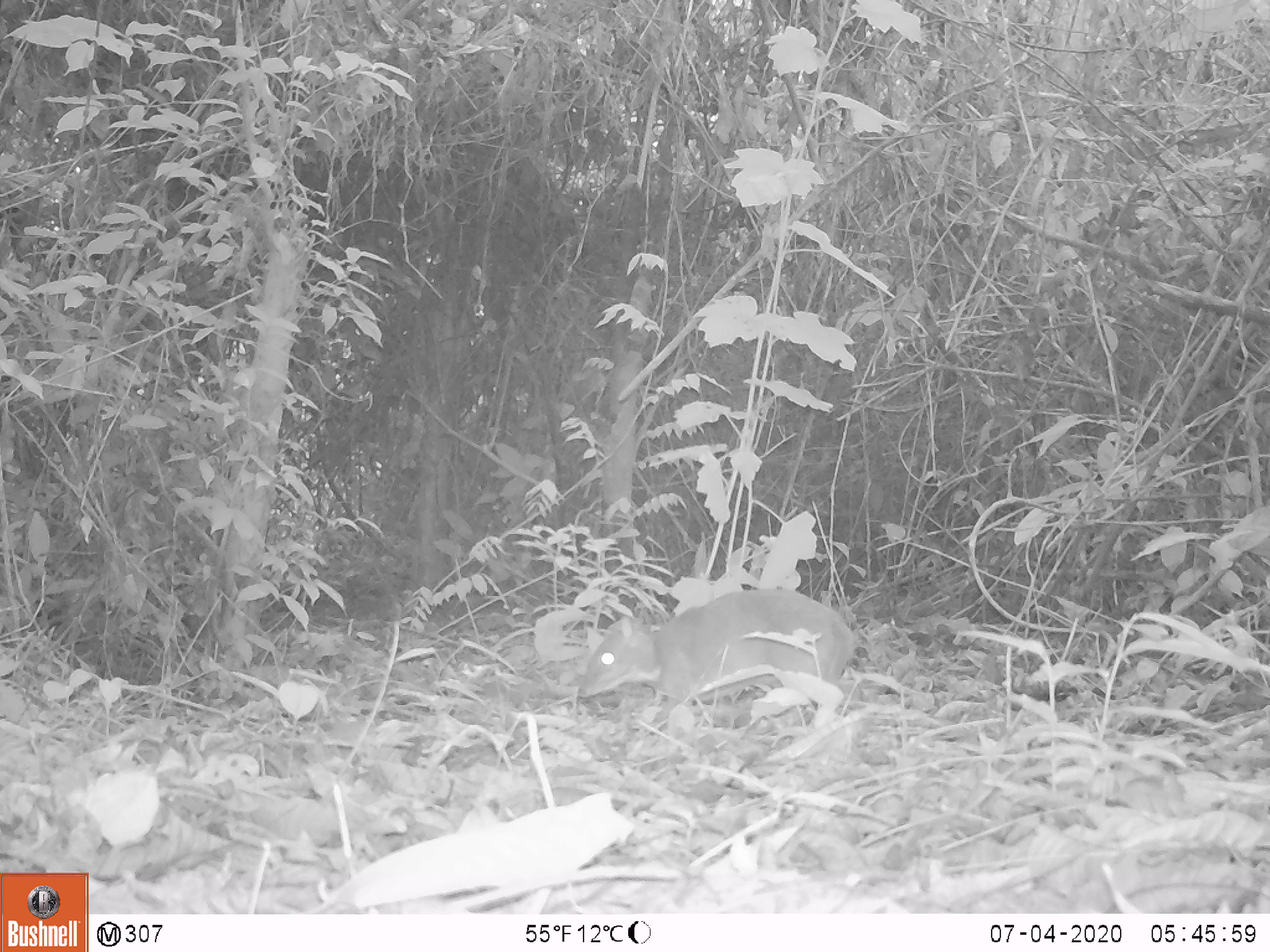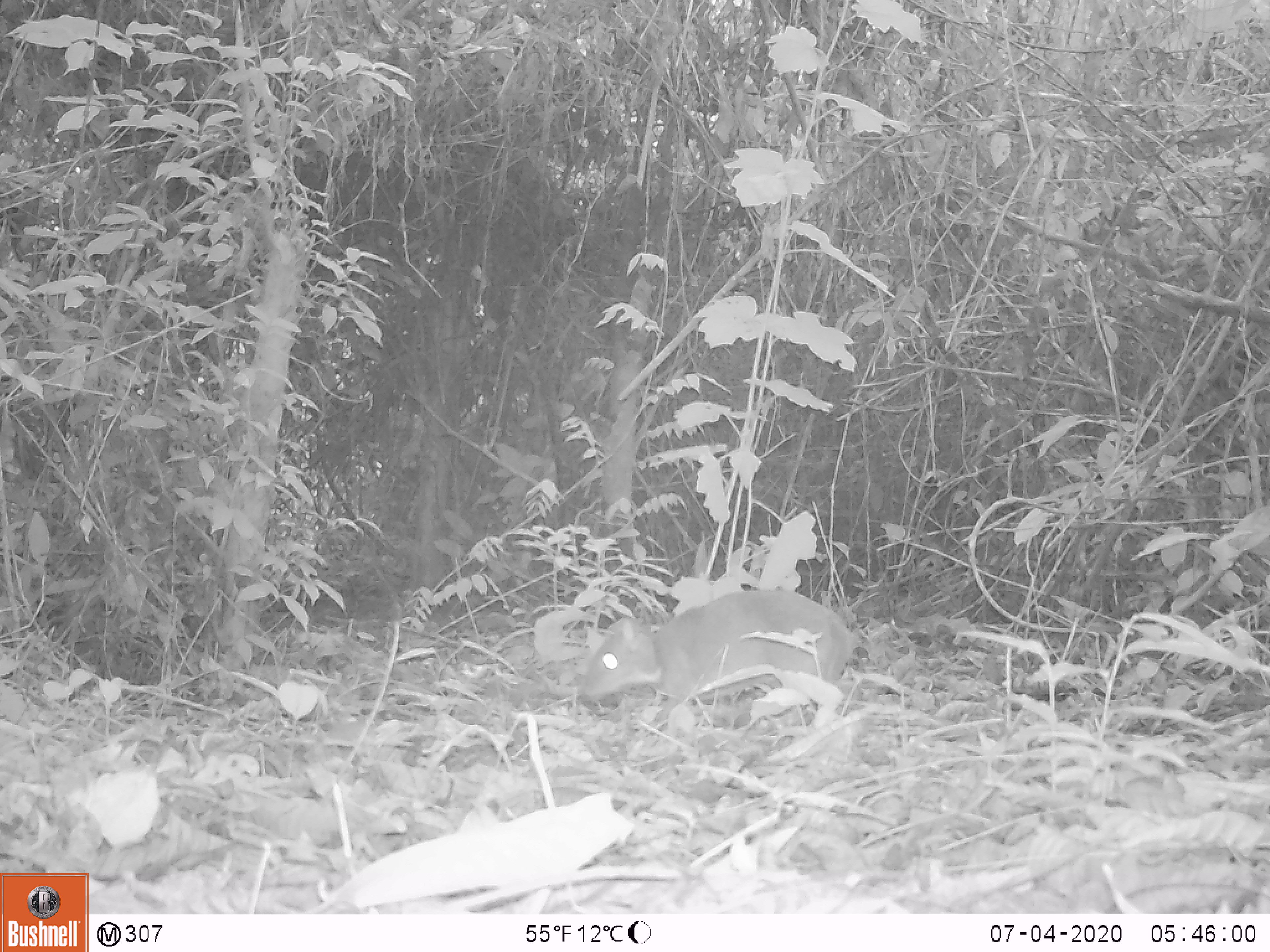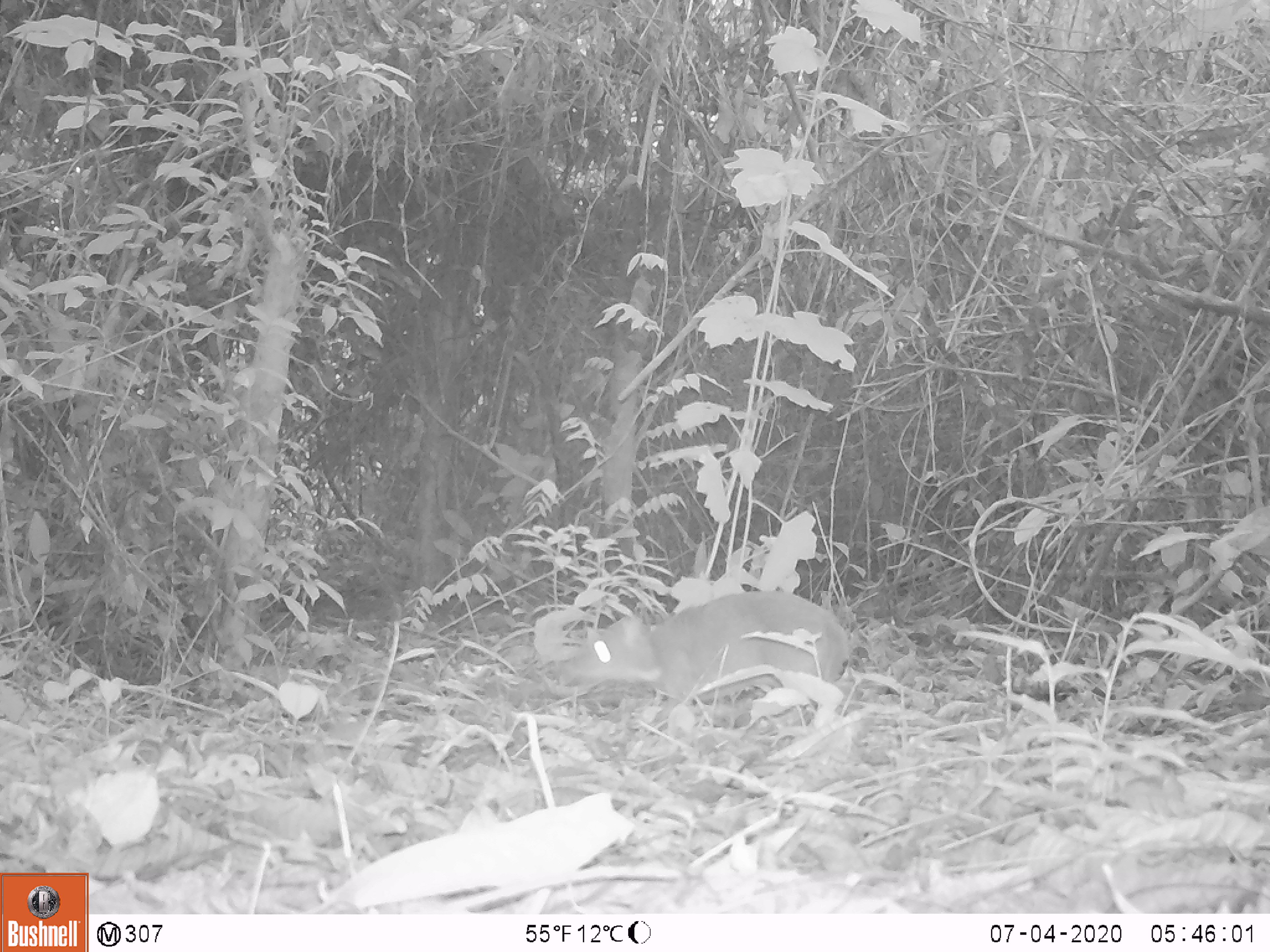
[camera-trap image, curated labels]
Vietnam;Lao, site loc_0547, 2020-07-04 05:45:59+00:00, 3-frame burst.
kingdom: Animalia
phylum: Chordata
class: Mammalia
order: Artiodactyla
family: Tragulidae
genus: Moschiola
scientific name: Moschiola meminna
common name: chevrotain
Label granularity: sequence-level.